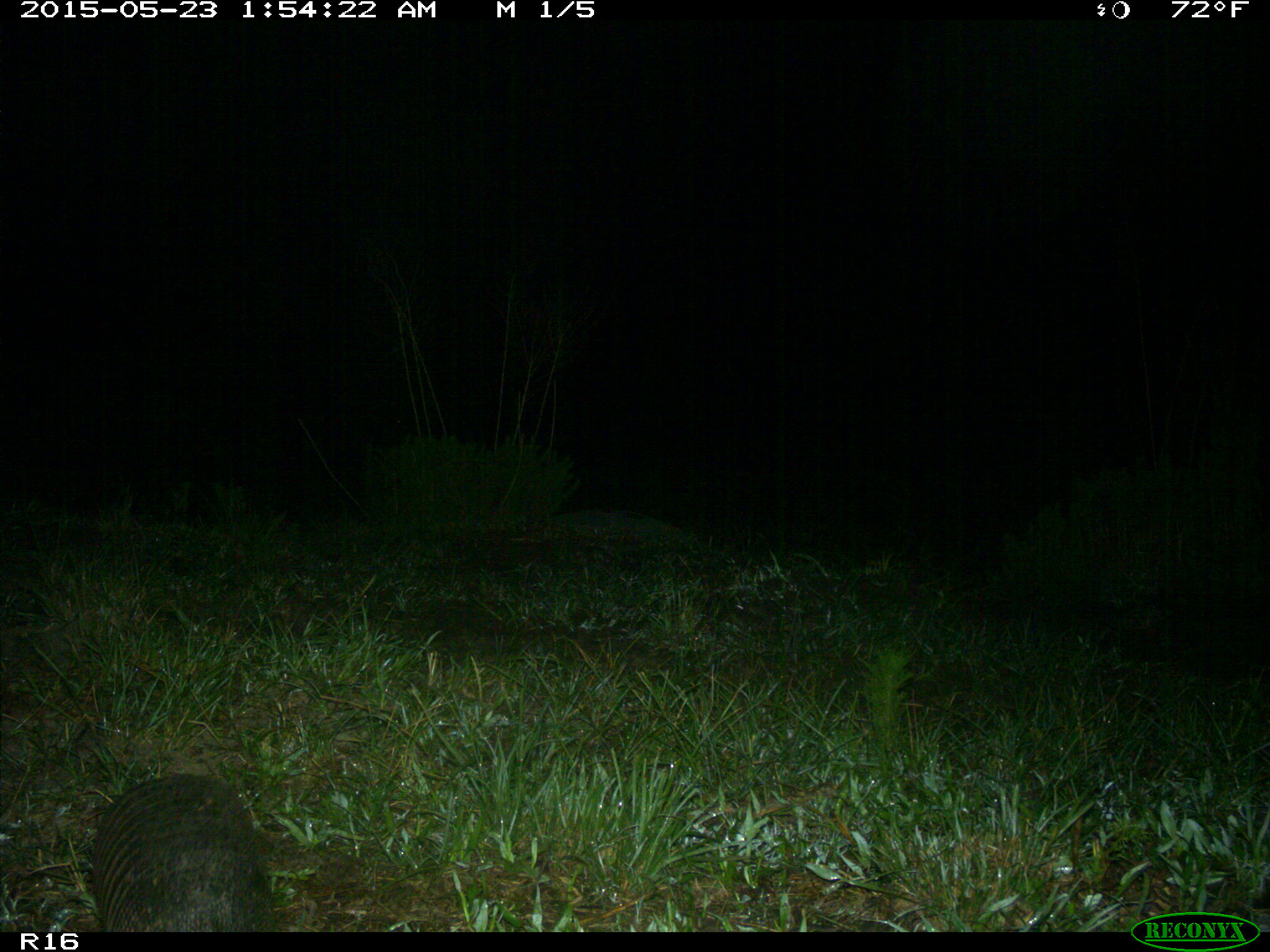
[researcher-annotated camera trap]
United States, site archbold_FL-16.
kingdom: Animalia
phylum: Chordata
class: Mammalia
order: Cingulata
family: Dasypodidae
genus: Dasypus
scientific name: Dasypus novemcinctus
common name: nine-banded armadillo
Dasypus novemcinctus (nine-banded armadillo).